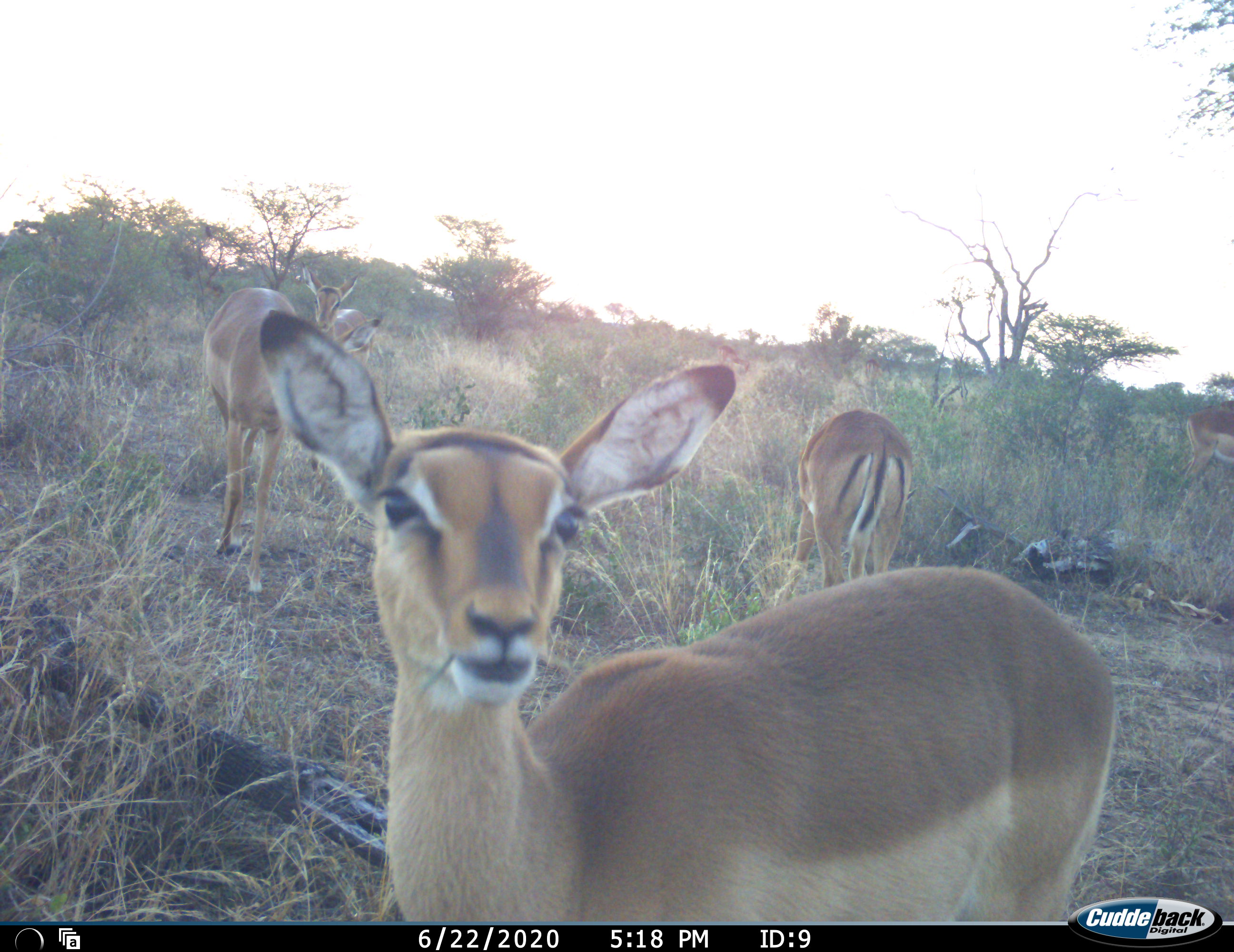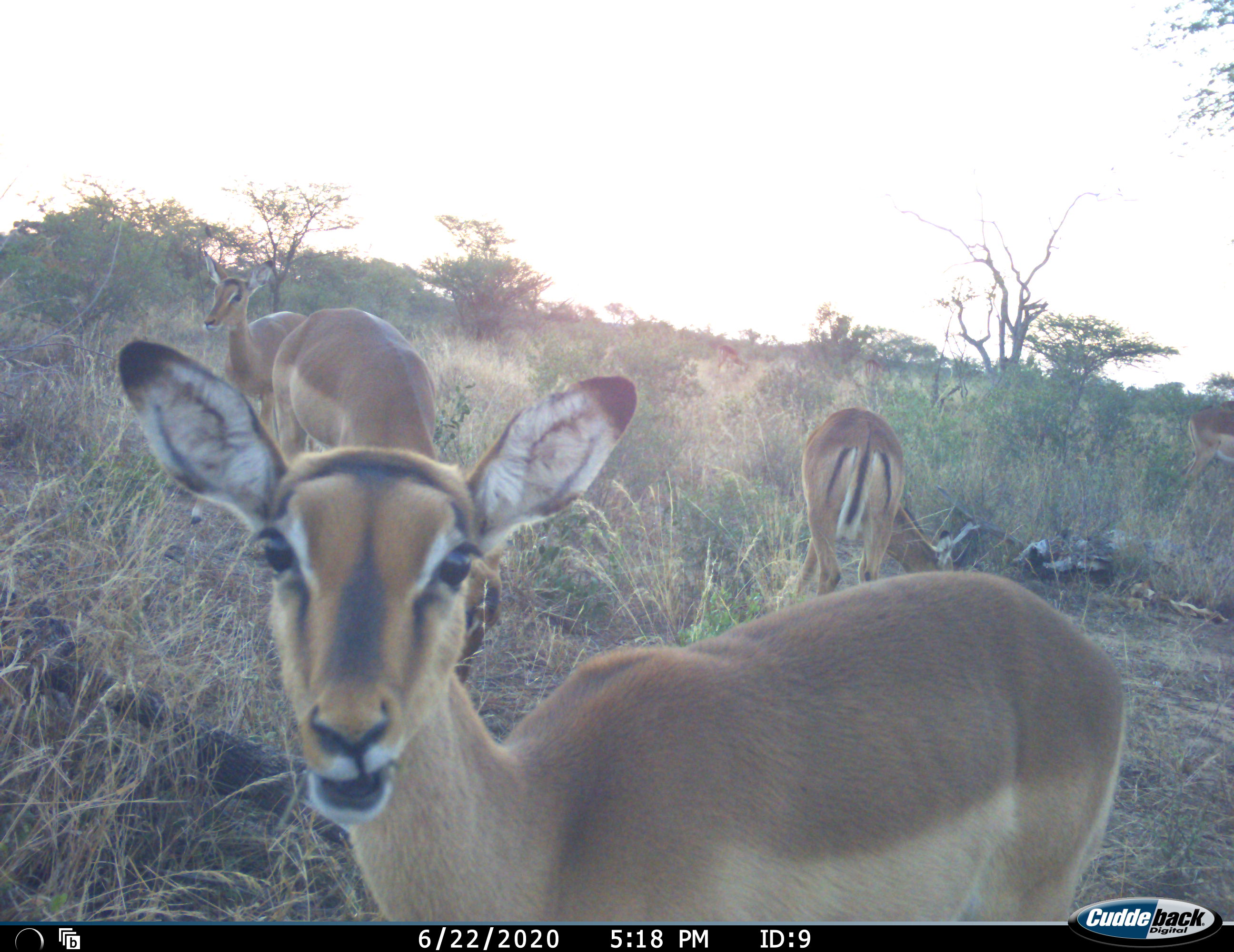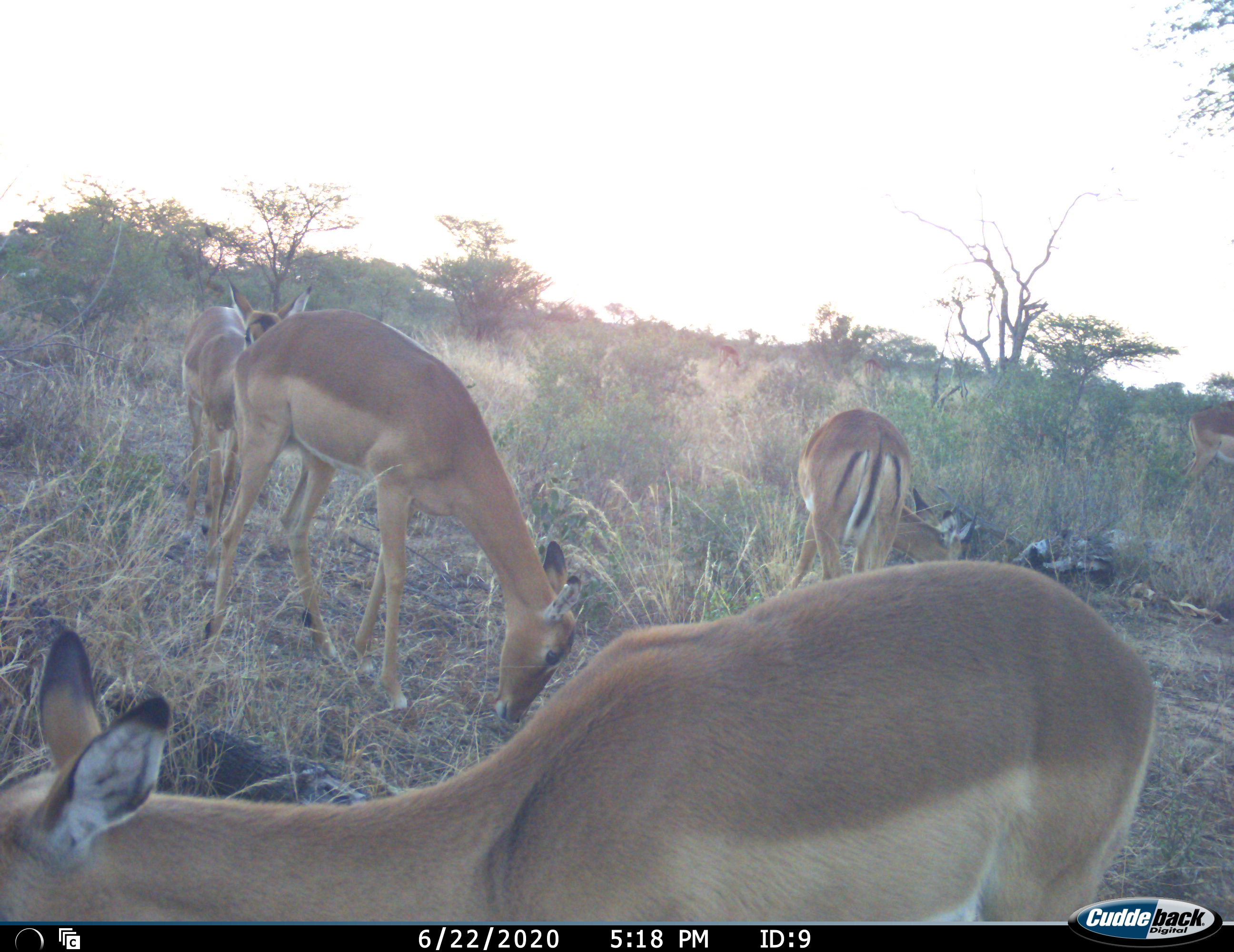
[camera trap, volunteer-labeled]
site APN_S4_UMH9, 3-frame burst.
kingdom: Animalia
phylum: Chordata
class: Mammalia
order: Artiodactyla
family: Bovidae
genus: Aepyceros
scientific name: Aepyceros melampus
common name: impala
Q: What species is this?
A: Impala (Aepyceros melampus).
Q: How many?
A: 5.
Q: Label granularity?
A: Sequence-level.